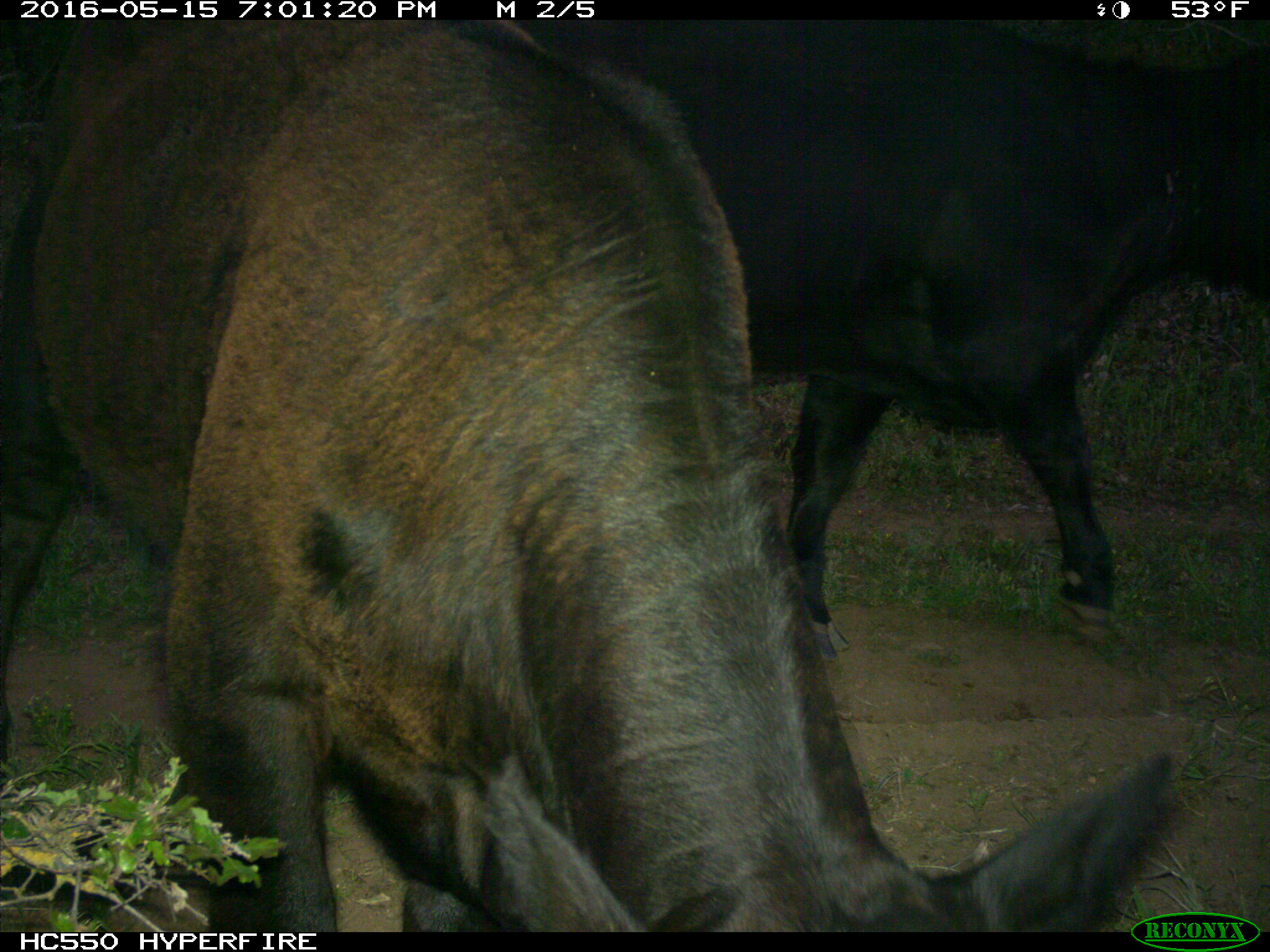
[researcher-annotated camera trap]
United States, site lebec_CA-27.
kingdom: Animalia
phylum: Chordata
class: Mammalia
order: Artiodactyla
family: Bovidae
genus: Bos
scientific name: Bos taurus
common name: domestic cow